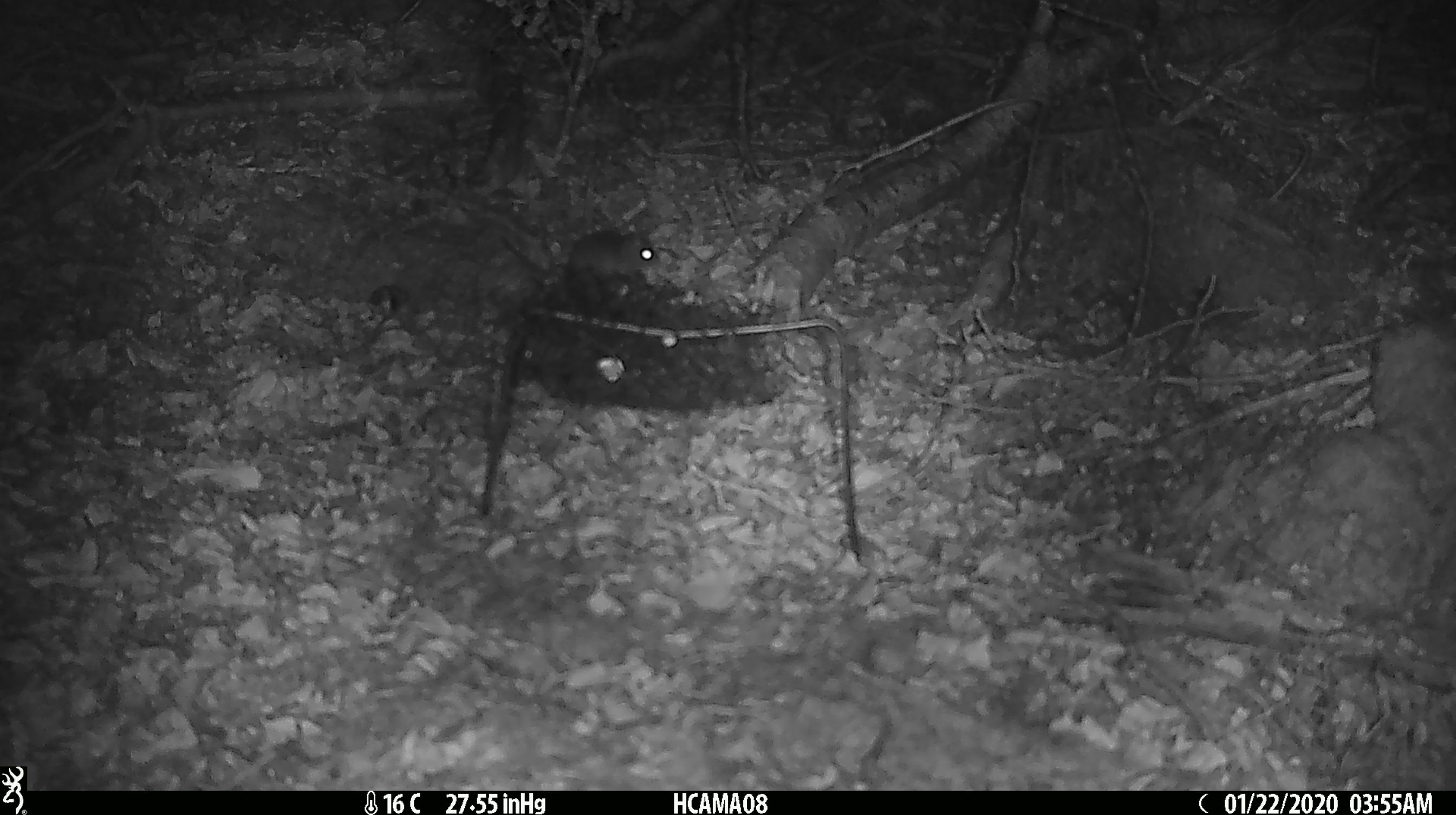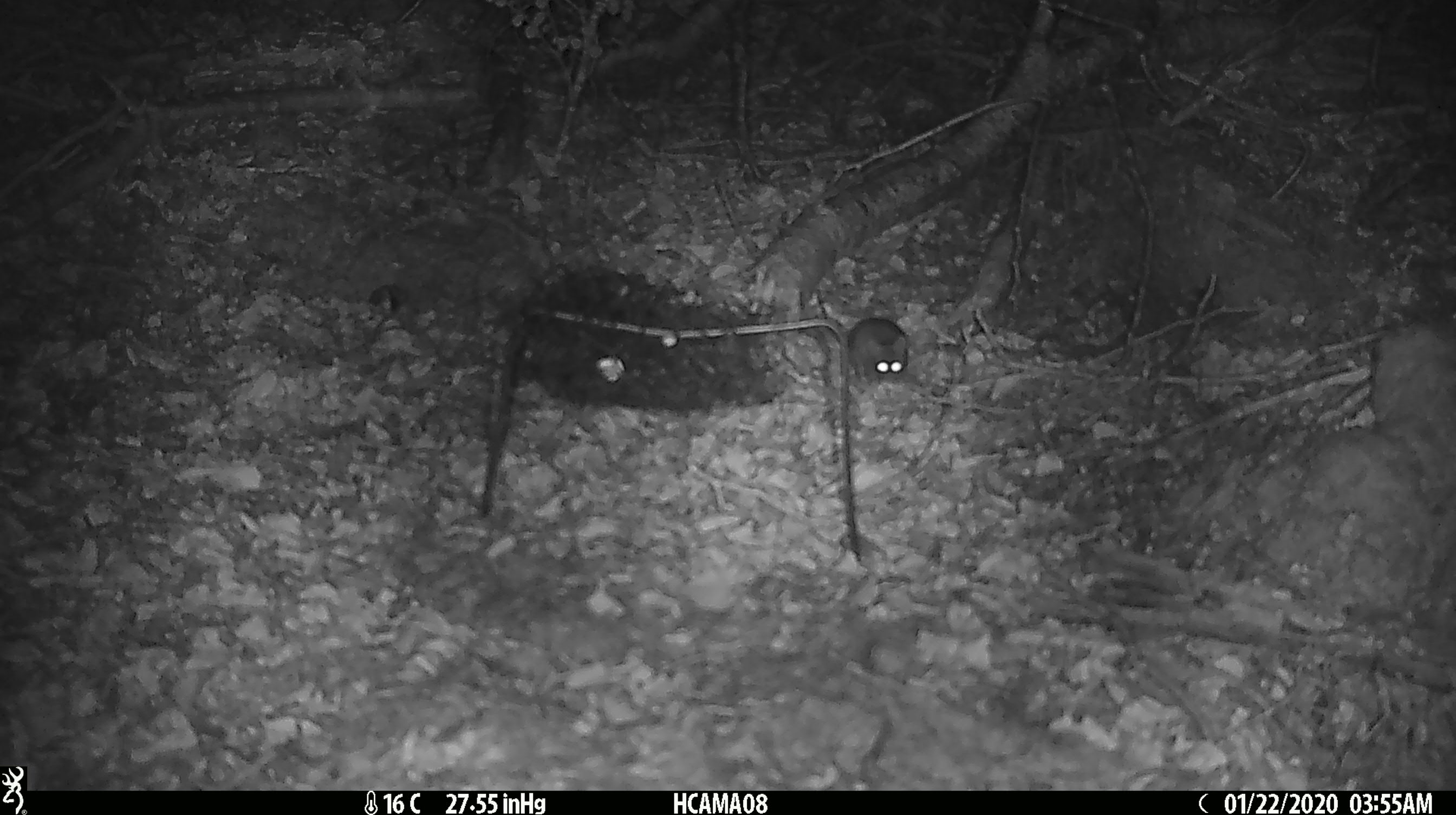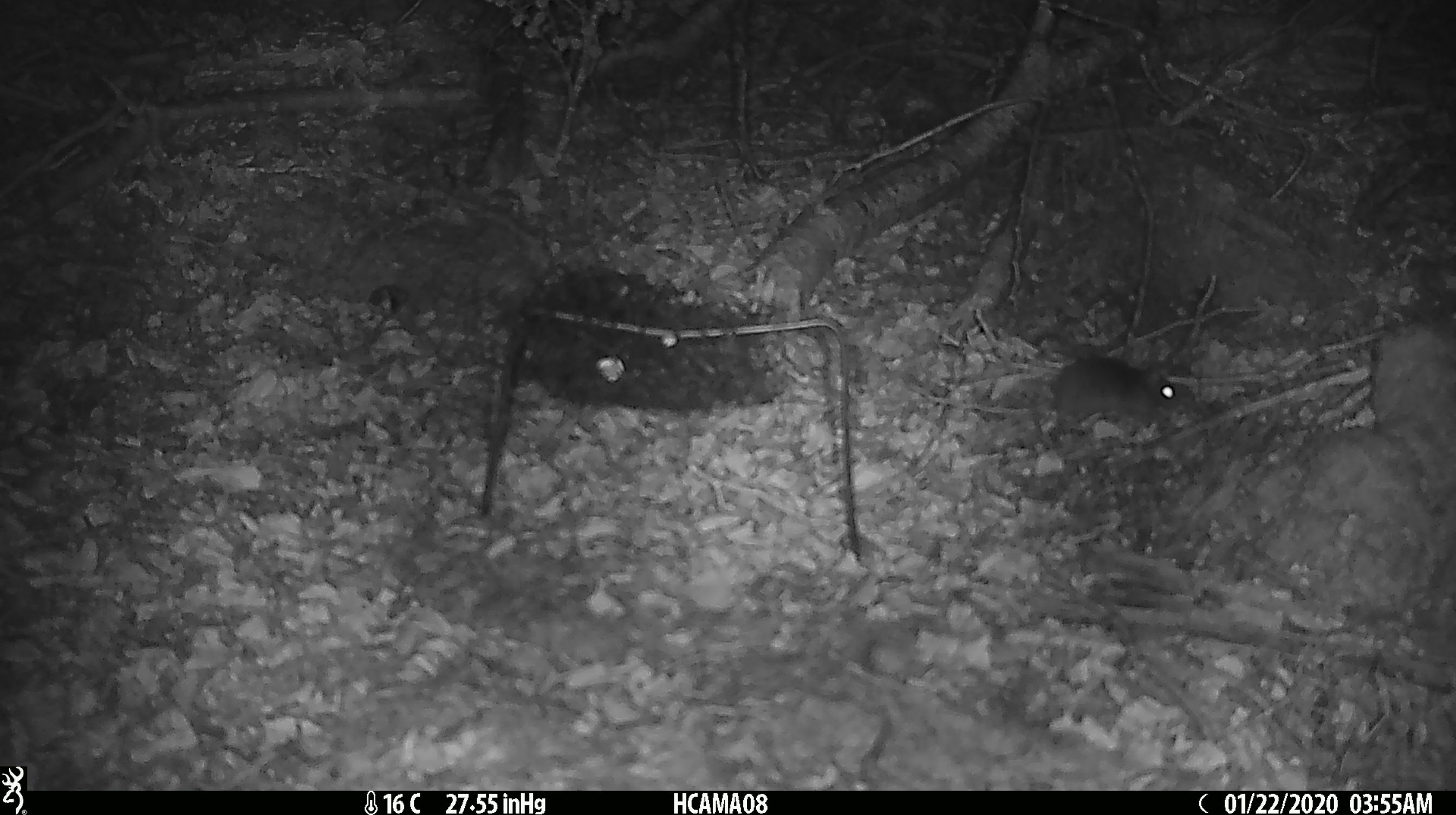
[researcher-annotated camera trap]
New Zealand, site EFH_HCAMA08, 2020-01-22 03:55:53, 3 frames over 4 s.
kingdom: Animalia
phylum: Chordata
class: Mammalia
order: Rodentia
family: Muridae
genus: Mus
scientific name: Mus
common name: mouse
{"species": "mouse (Mus)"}